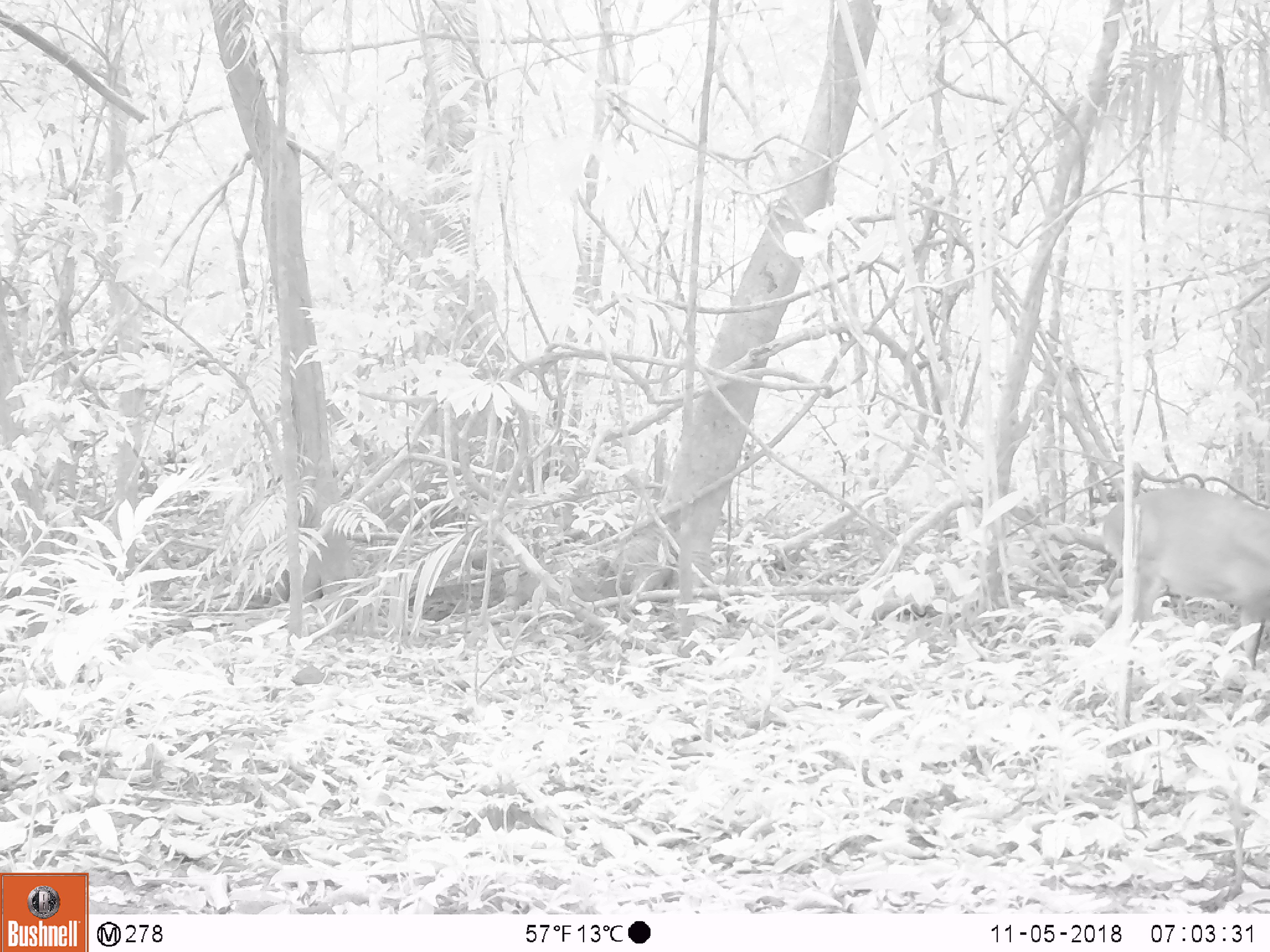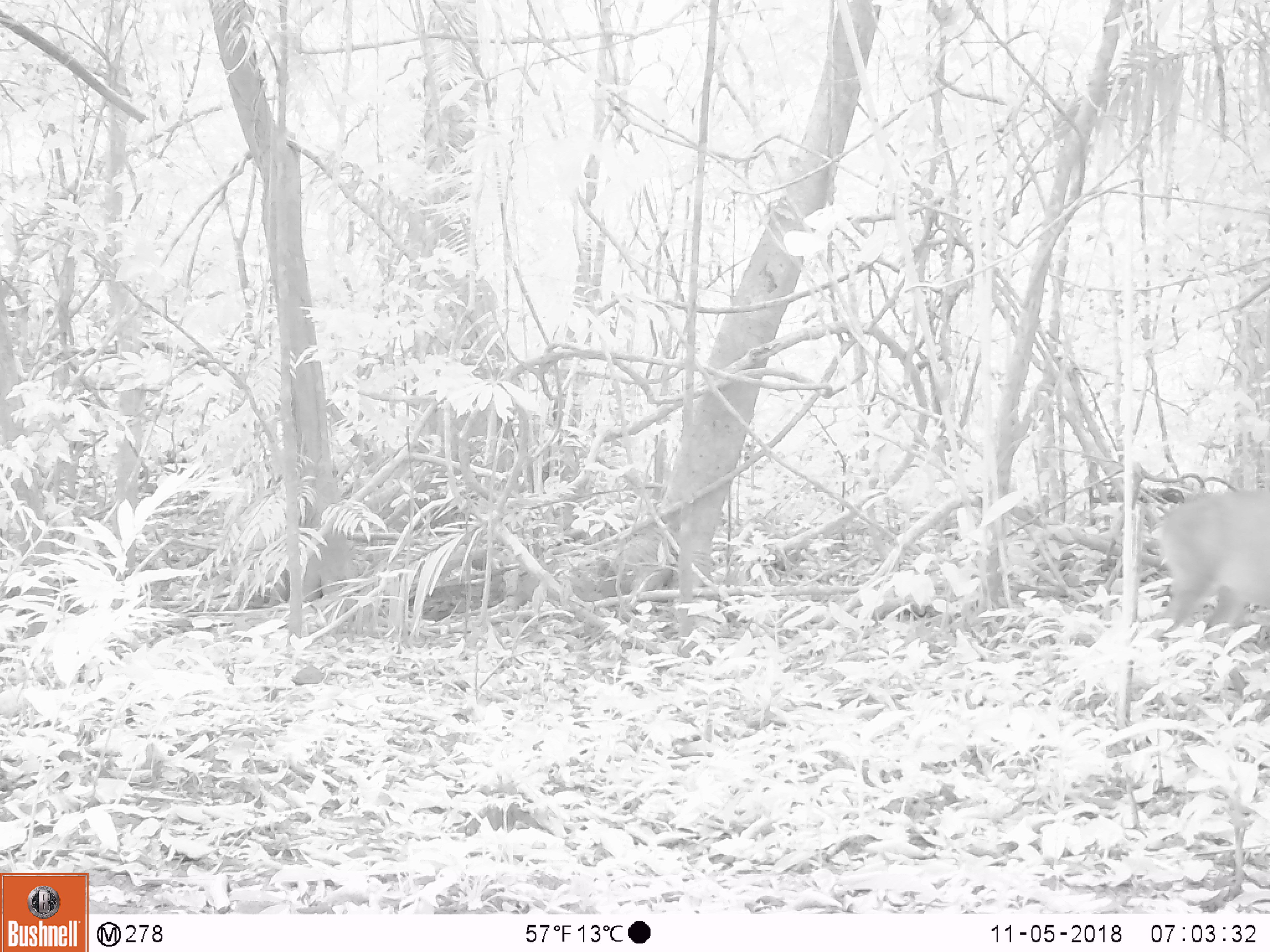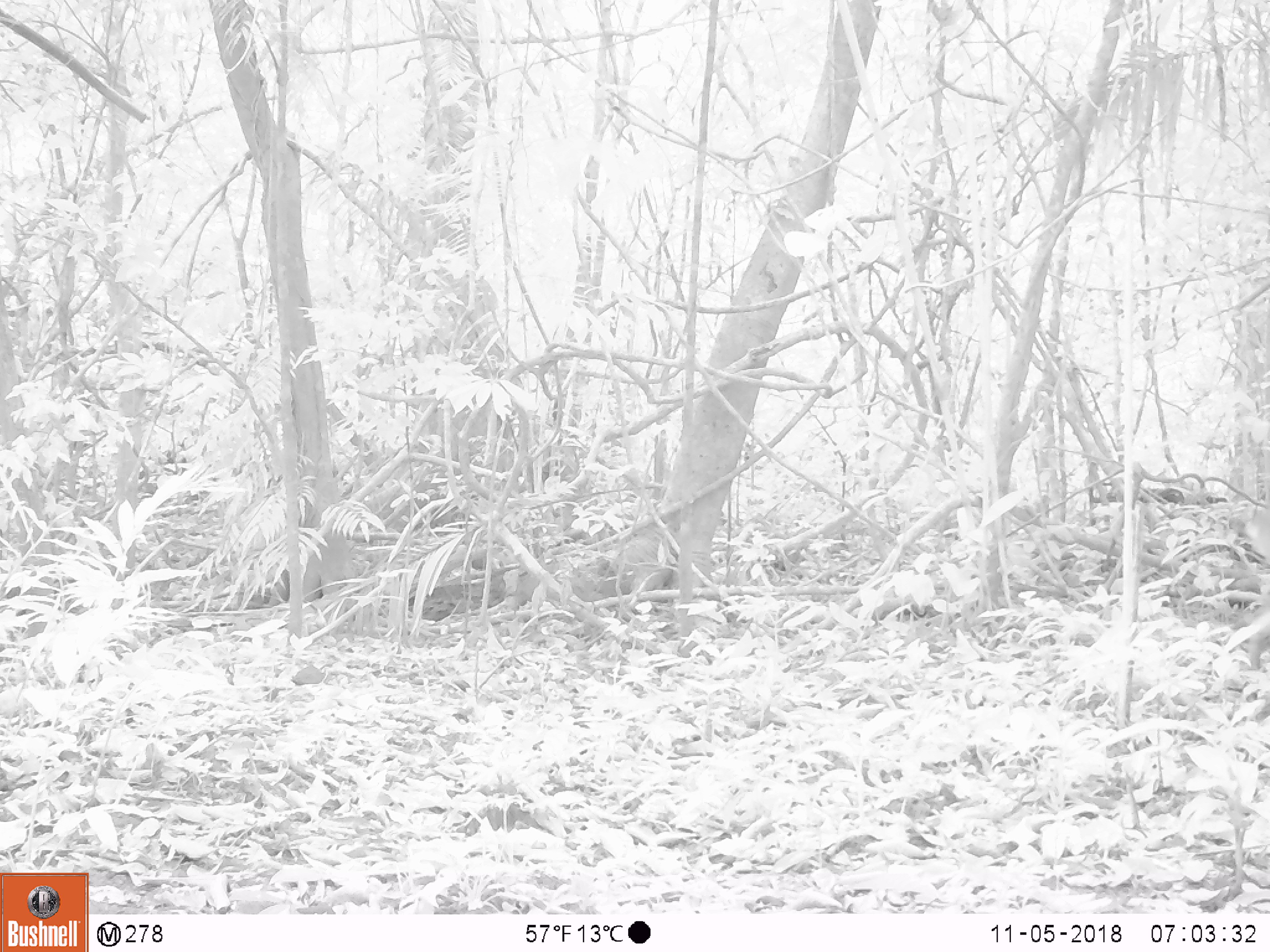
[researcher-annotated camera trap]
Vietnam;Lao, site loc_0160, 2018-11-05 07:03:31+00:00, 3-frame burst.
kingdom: Animalia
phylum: Chordata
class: Mammalia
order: Artiodactyla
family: Cervidae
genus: Muntiacus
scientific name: Muntiacus vuquangensis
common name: large-antlered muntjac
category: large antlered muntjac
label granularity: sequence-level